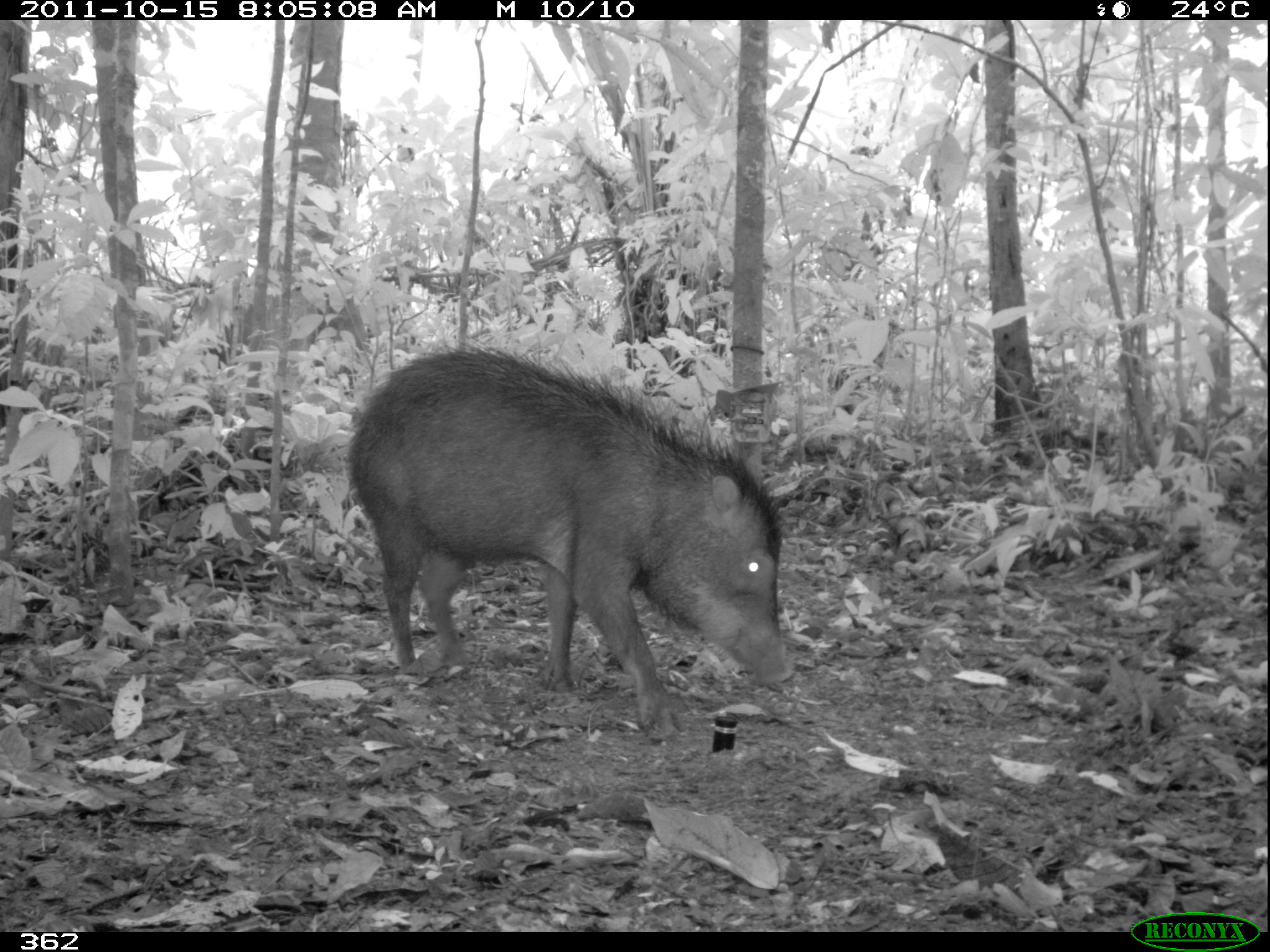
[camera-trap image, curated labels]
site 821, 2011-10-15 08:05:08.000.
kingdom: Animalia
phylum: Chordata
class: Mammalia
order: Artiodactyla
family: Tayassuidae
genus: Tayassu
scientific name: Tayassu pecari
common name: white-lipped peccary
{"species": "Tayassu pecari (white-lipped peccary)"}